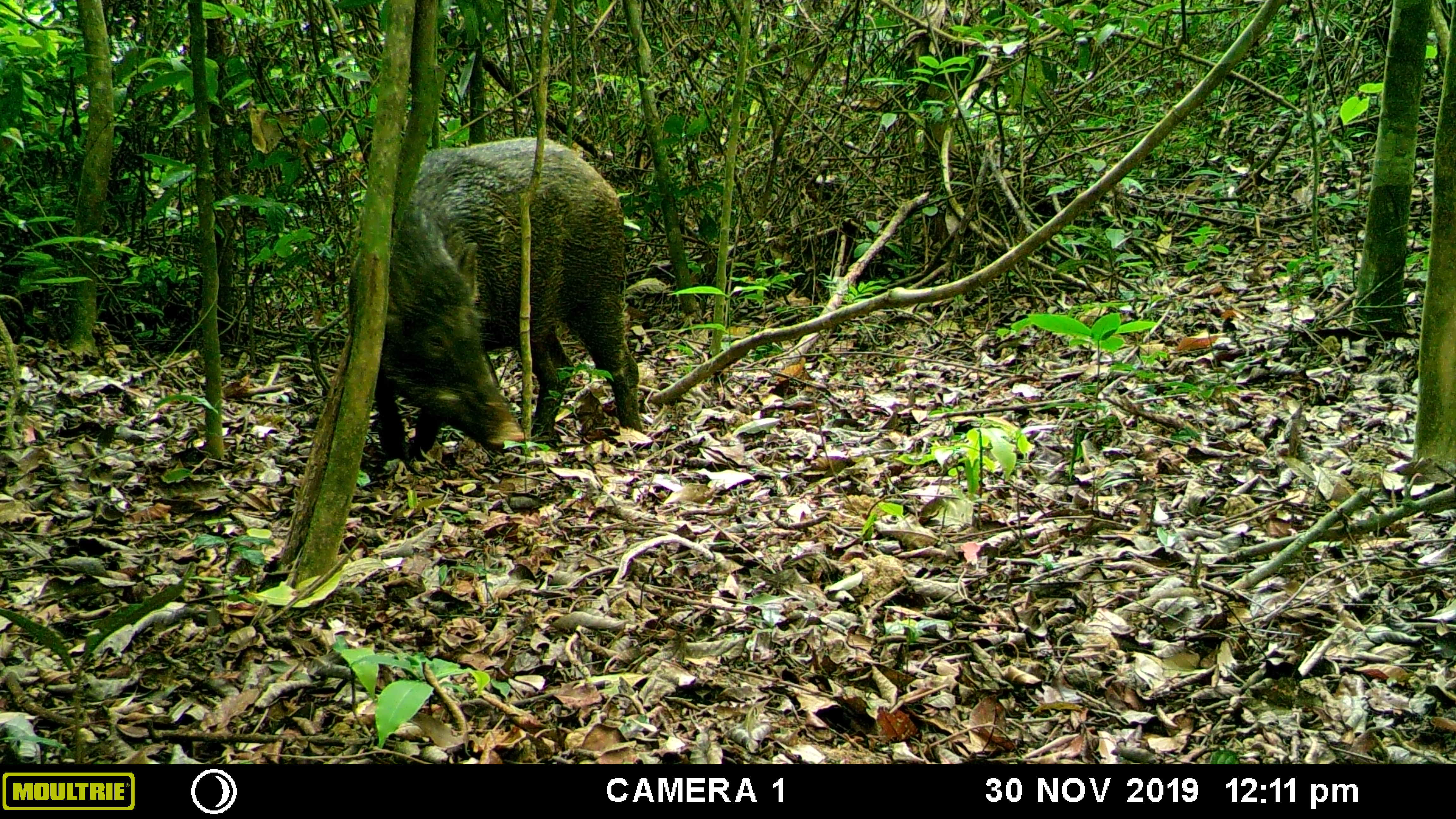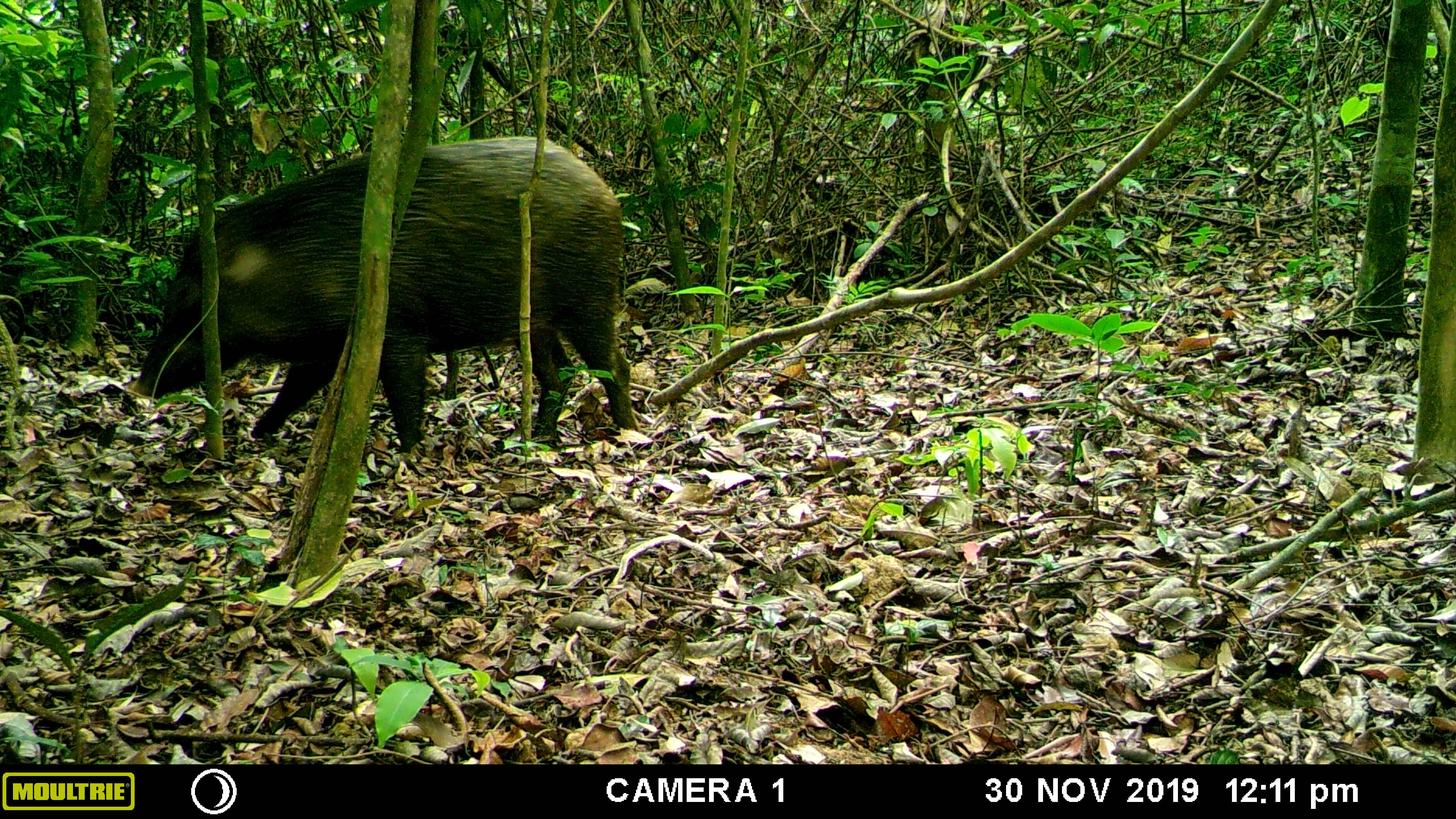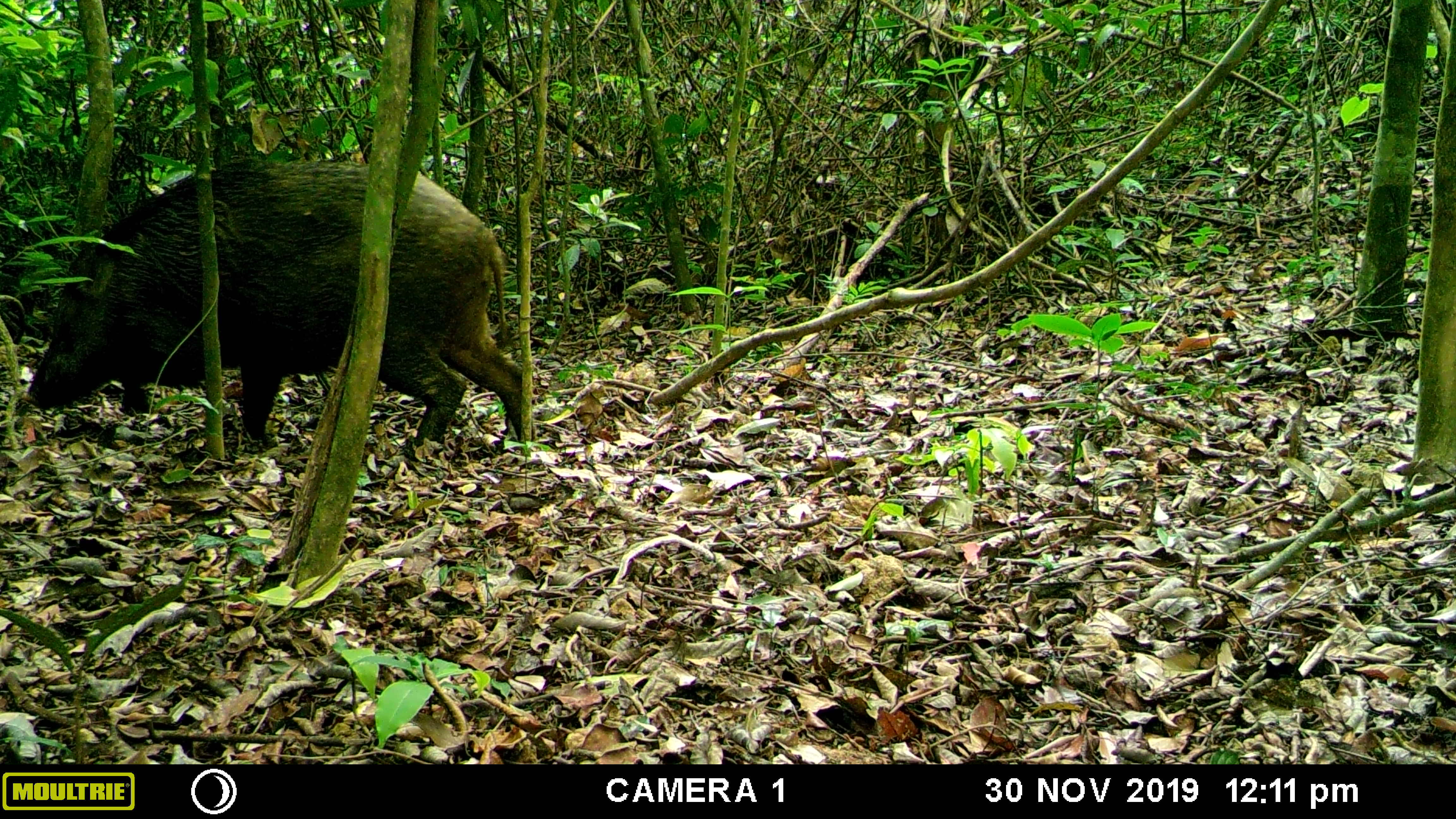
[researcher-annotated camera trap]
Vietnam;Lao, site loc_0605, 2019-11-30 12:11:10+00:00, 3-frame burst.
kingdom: Animalia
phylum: Chordata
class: Mammalia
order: Artiodactyla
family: Suidae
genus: Sus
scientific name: Sus scrofa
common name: eurasian wild pig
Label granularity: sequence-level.